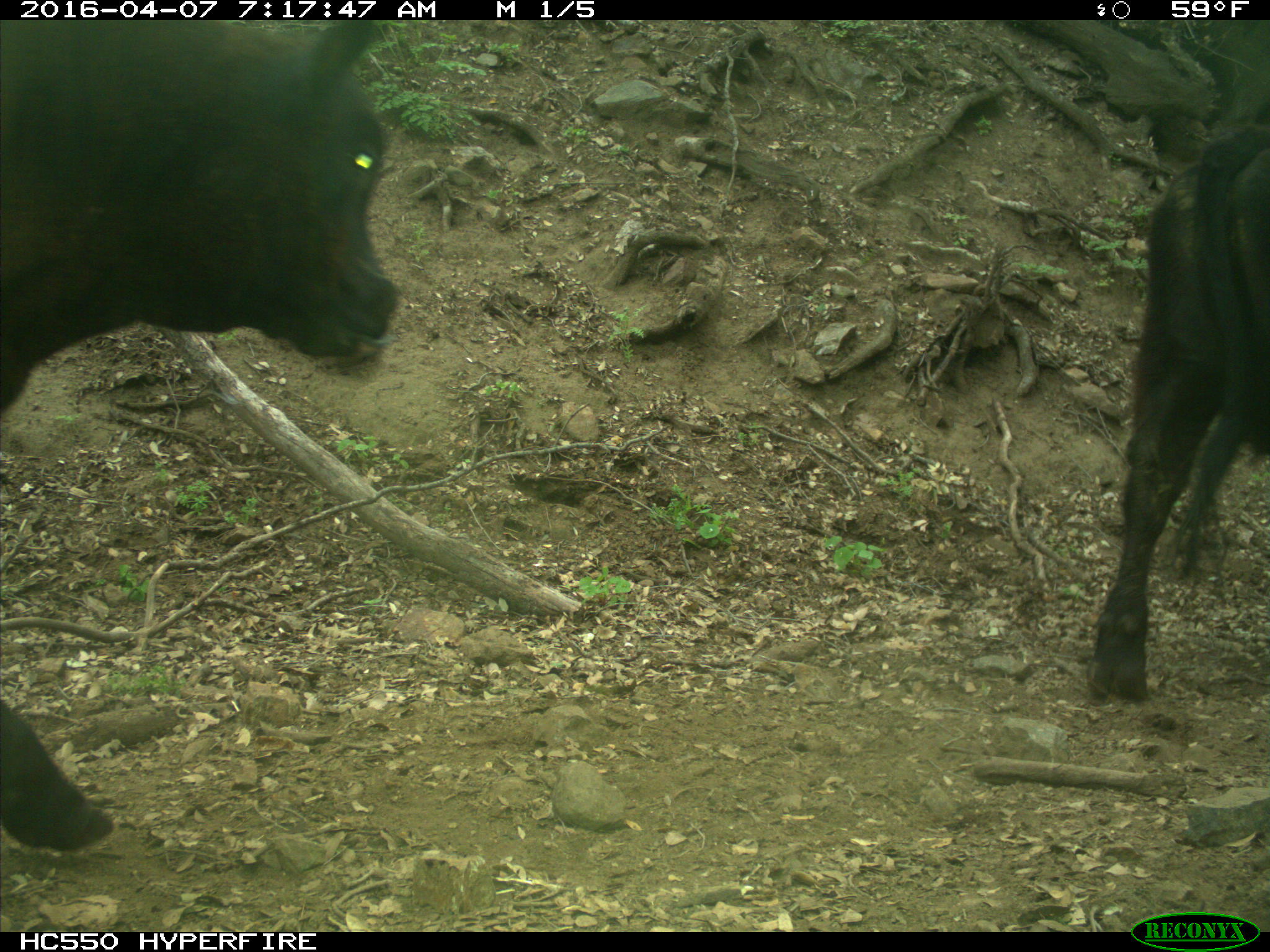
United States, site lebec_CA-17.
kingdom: Animalia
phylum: Chordata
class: Mammalia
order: Artiodactyla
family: Bovidae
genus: Bos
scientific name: Bos taurus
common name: domestic cow